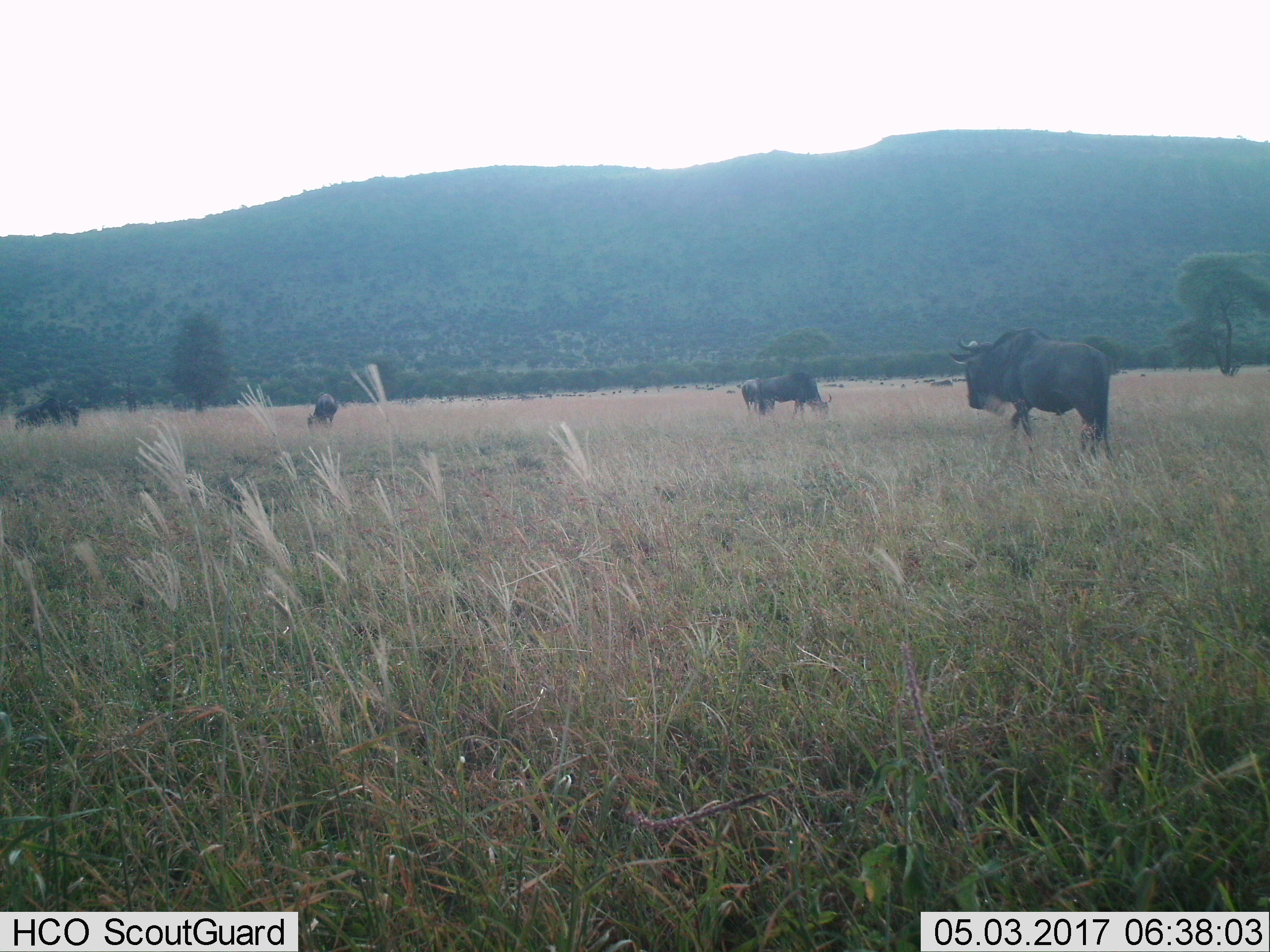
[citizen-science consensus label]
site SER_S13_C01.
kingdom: Animalia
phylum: Chordata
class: Mammalia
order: Artiodactyla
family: Bovidae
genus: Connochaetes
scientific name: Connochaetes taurinus taurinus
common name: blue wildebeest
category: wildebeestblue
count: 5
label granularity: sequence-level